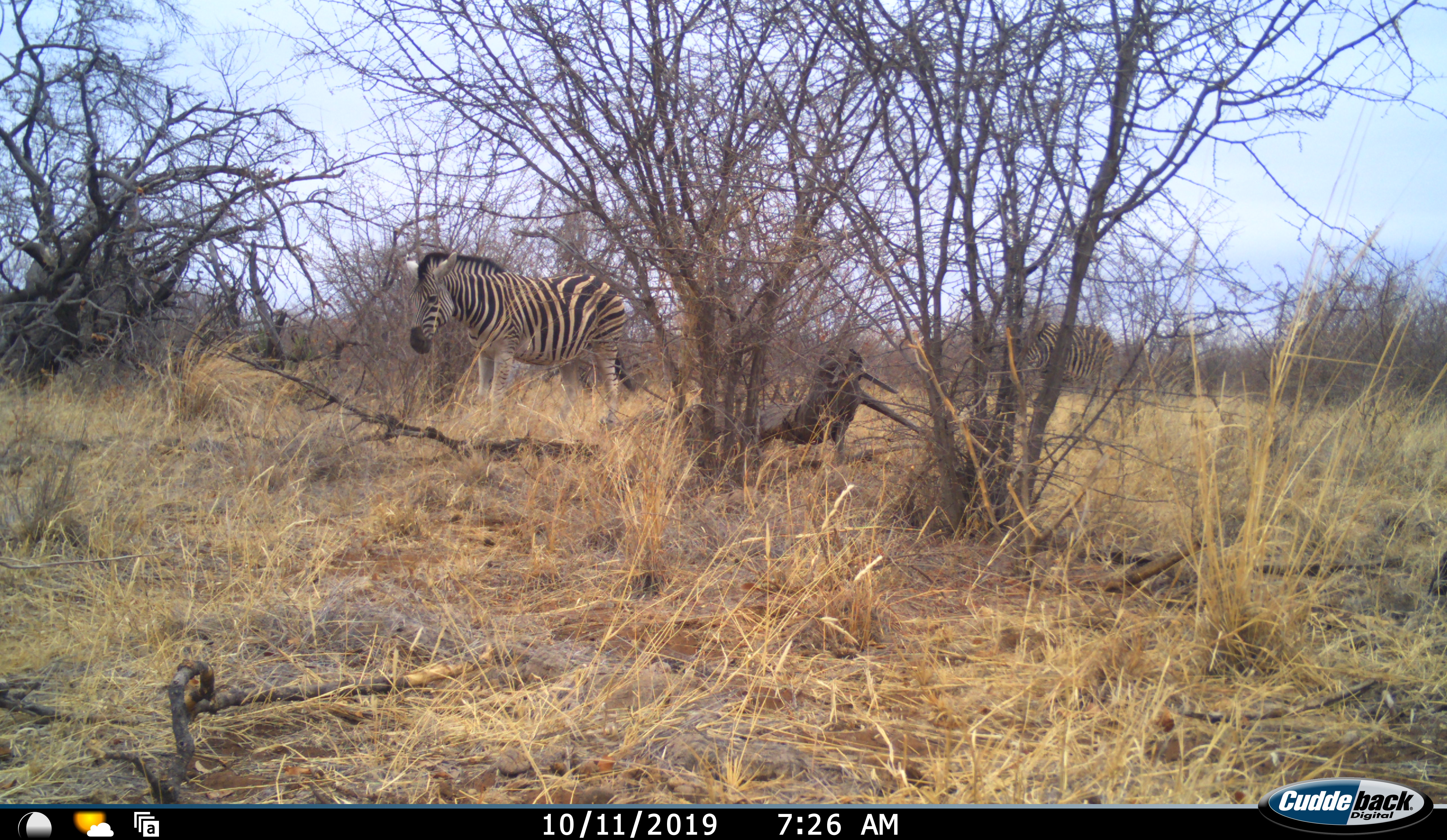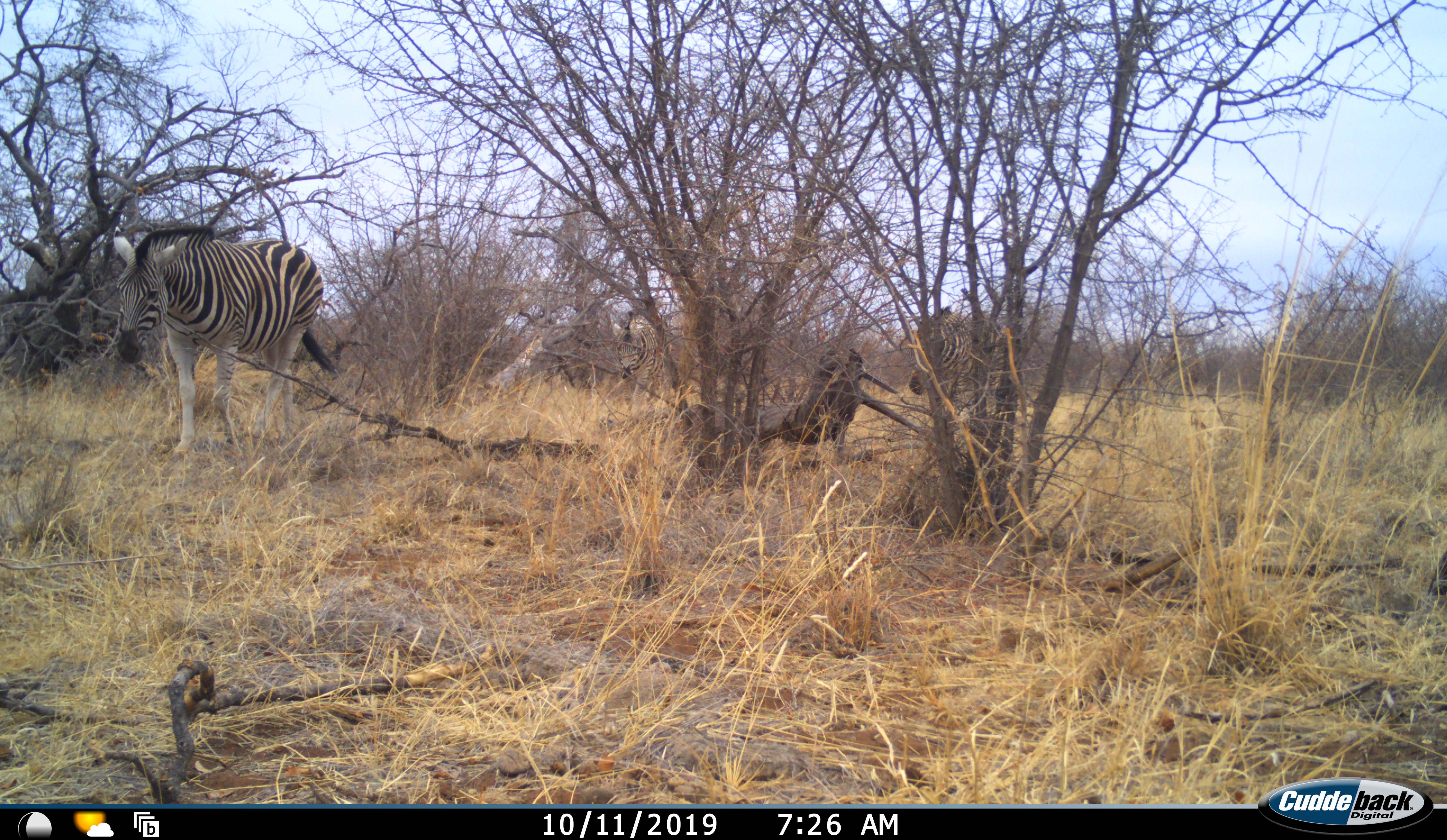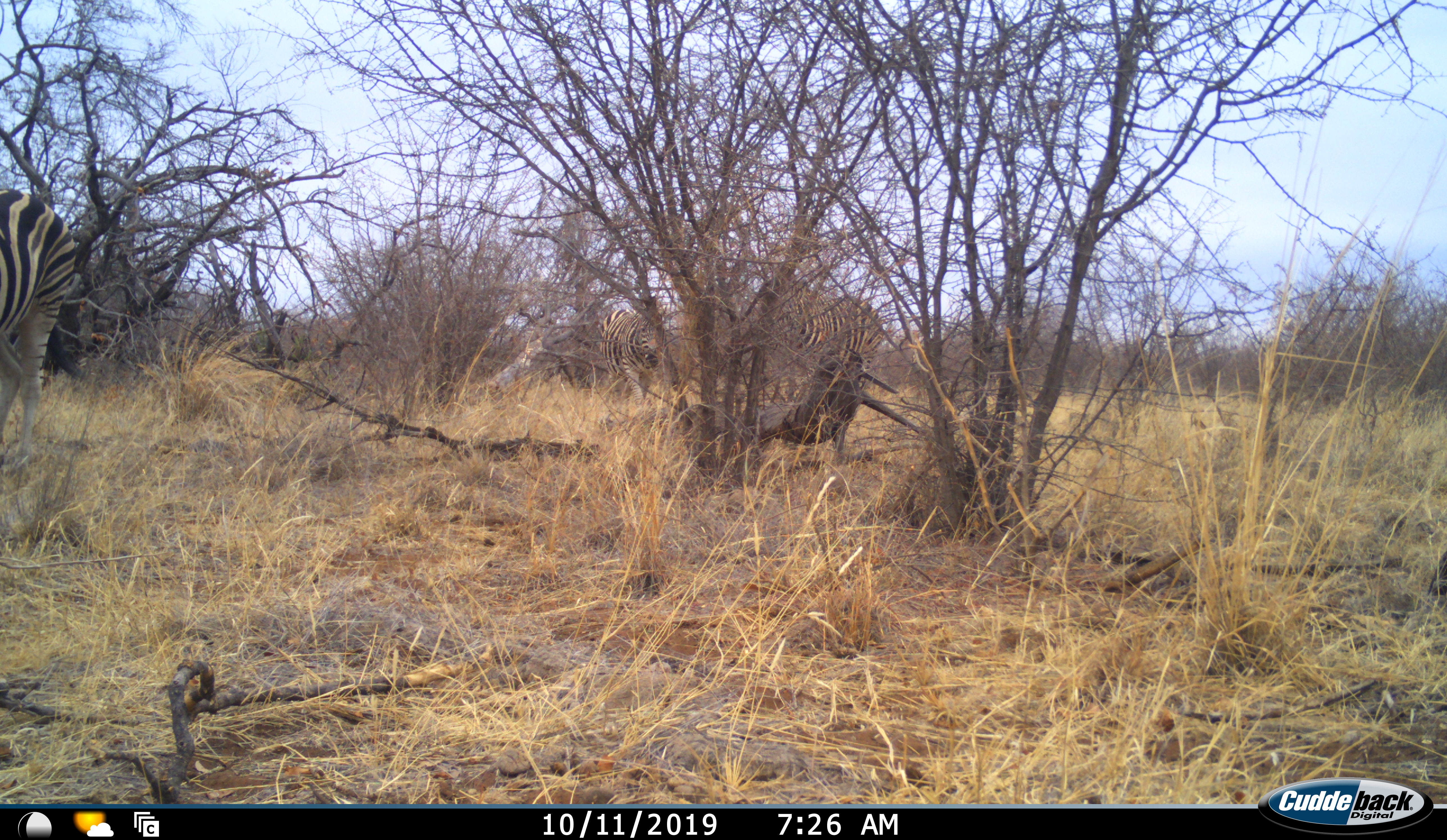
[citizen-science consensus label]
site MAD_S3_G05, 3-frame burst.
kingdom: Animalia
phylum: Chordata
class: Mammalia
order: Perissodactyla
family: Equidae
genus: Equus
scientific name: Equus quagga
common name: plains zebra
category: zebraplains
Zebraplains (plains zebra) (Equus quagga), count 2. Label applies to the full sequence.